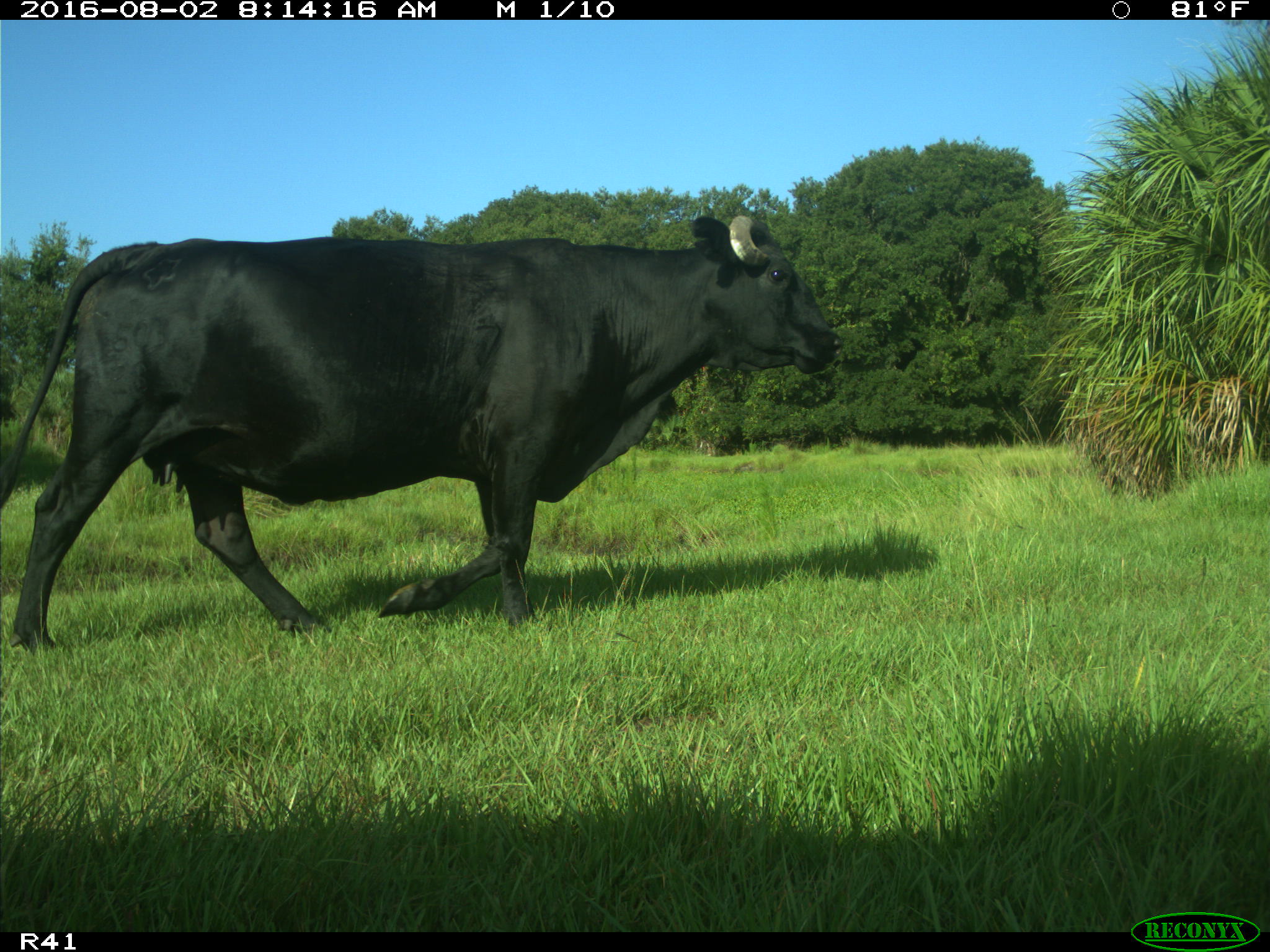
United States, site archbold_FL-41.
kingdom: Animalia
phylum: Chordata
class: Mammalia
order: Artiodactyla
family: Bovidae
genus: Bos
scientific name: Bos taurus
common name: domestic cow